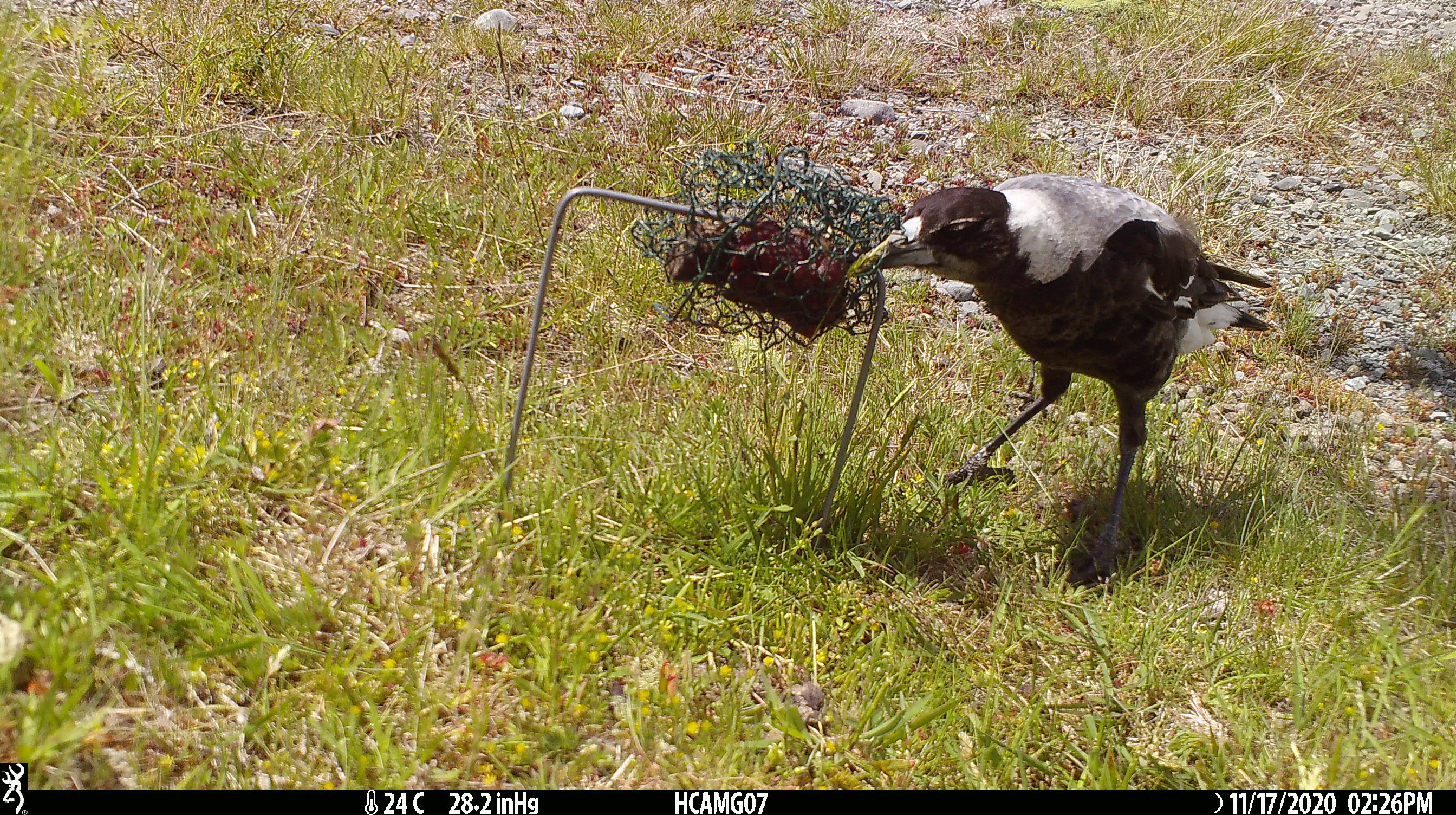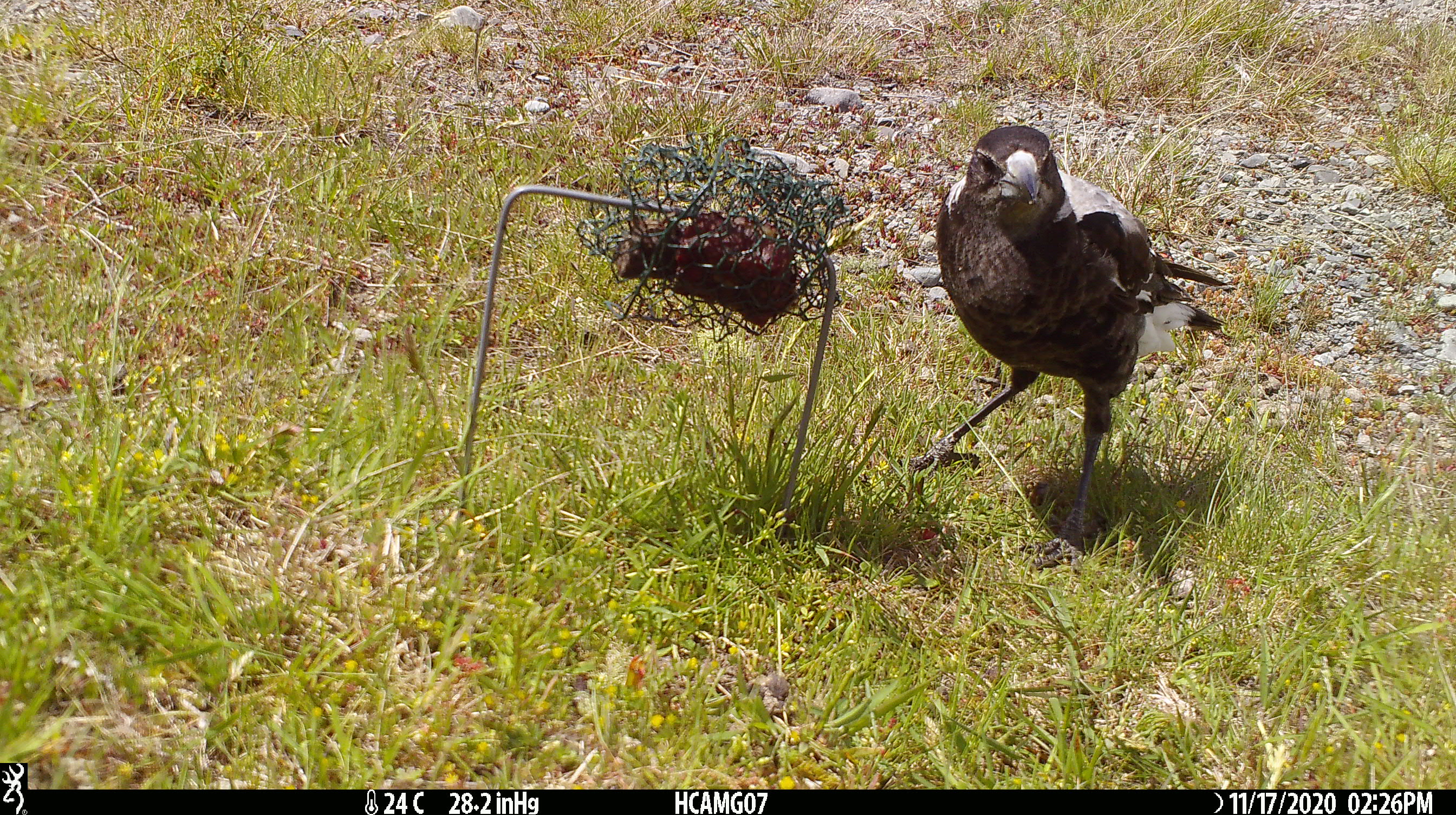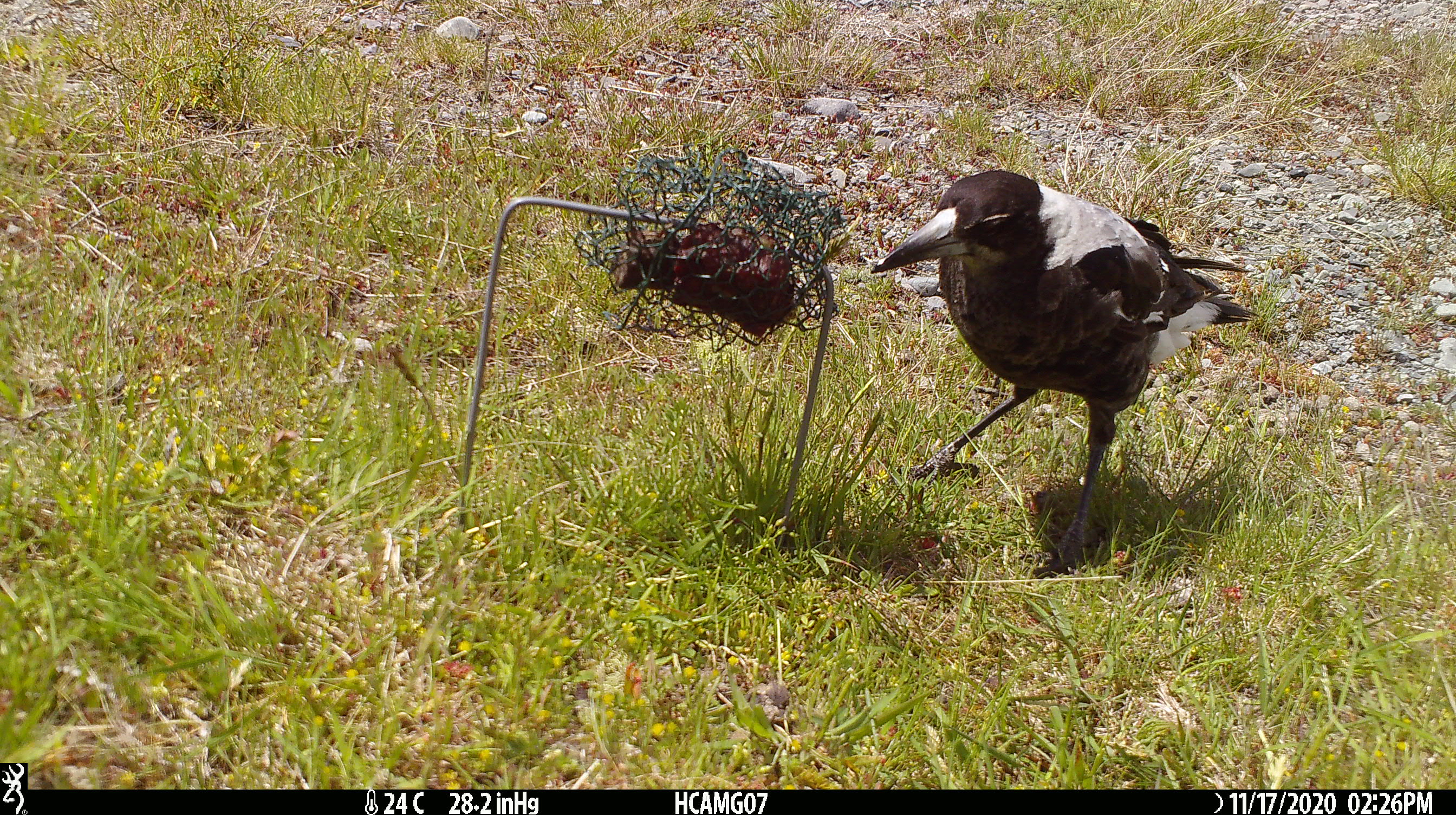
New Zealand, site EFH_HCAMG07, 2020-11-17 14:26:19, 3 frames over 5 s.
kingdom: Animalia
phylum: Chordata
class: Aves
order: Passeriformes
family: Artamidae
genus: Gymnorhina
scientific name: Gymnorhina tibicen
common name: australian magpie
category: magpie